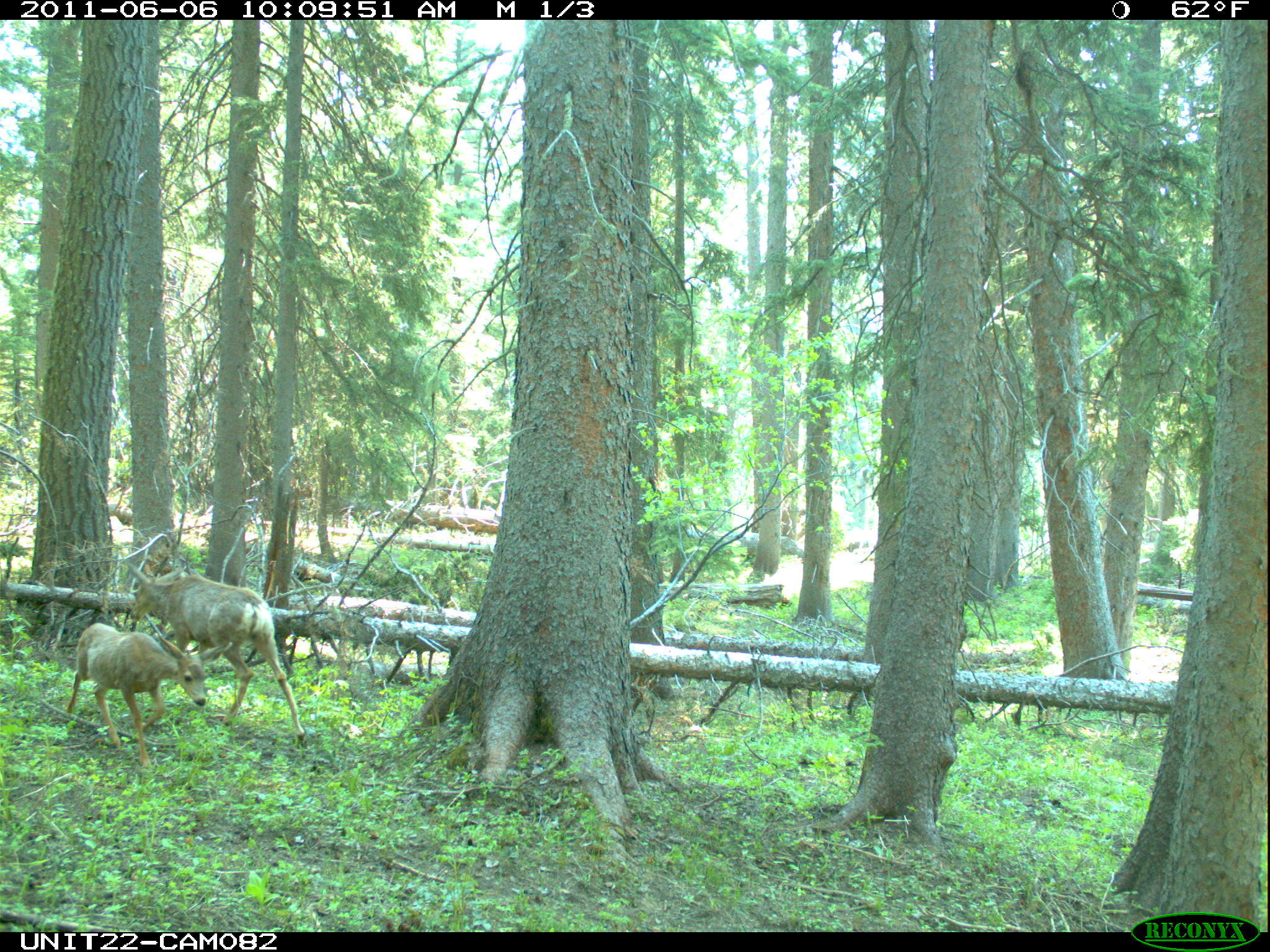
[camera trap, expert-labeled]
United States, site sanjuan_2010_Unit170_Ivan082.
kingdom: Animalia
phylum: Chordata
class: Mammalia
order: Artiodactyla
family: Cervidae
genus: Odocoileus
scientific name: Odocoileus hemionus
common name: mule deer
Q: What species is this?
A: Odocoileus hemionus (mule deer).